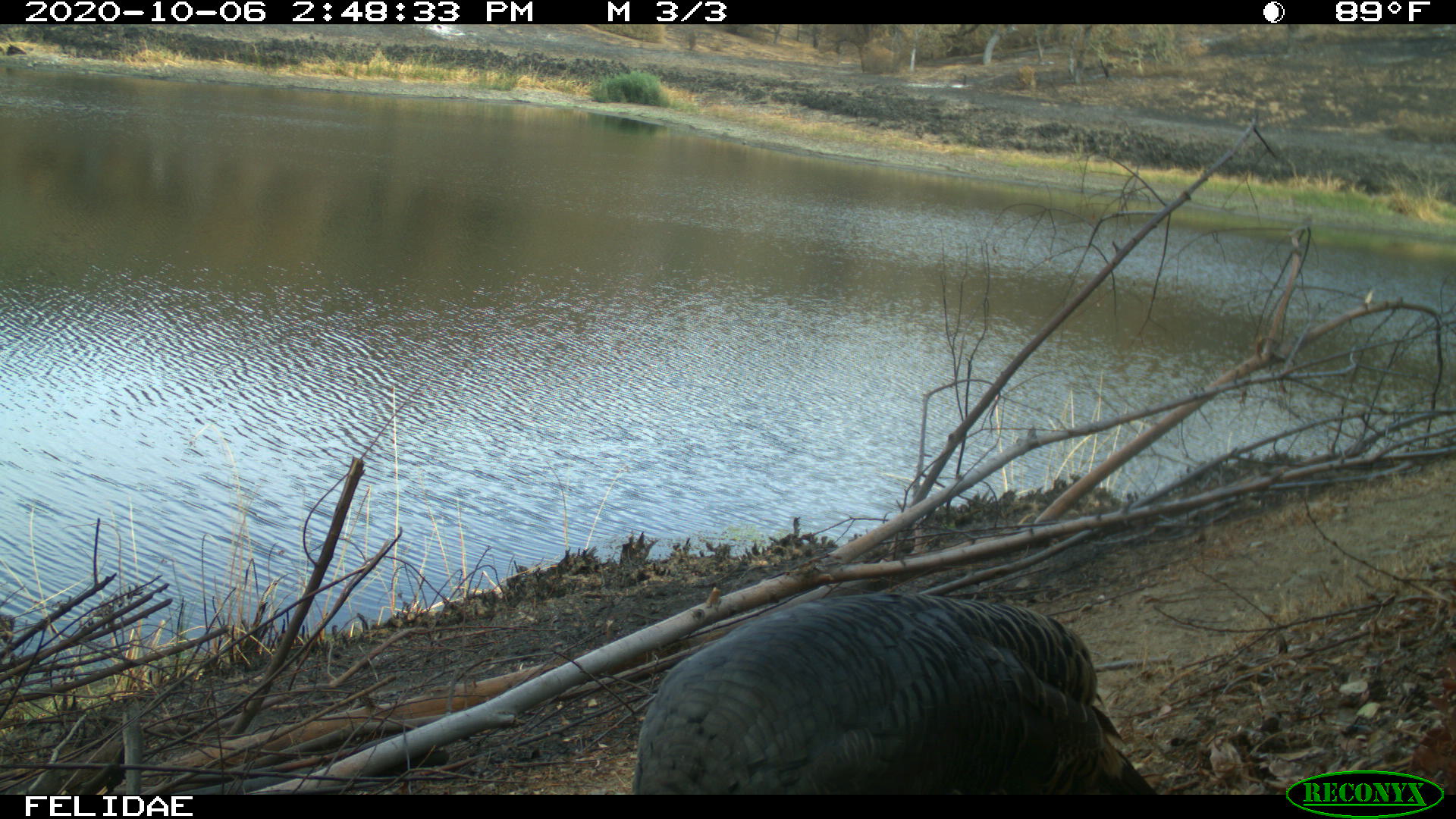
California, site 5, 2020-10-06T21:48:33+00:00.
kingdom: Animalia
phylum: Chordata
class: Aves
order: Galliformes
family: Phasianidae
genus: Meleagris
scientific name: Meleagris gallopavo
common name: turkey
Turkey (Meleagris gallopavo).